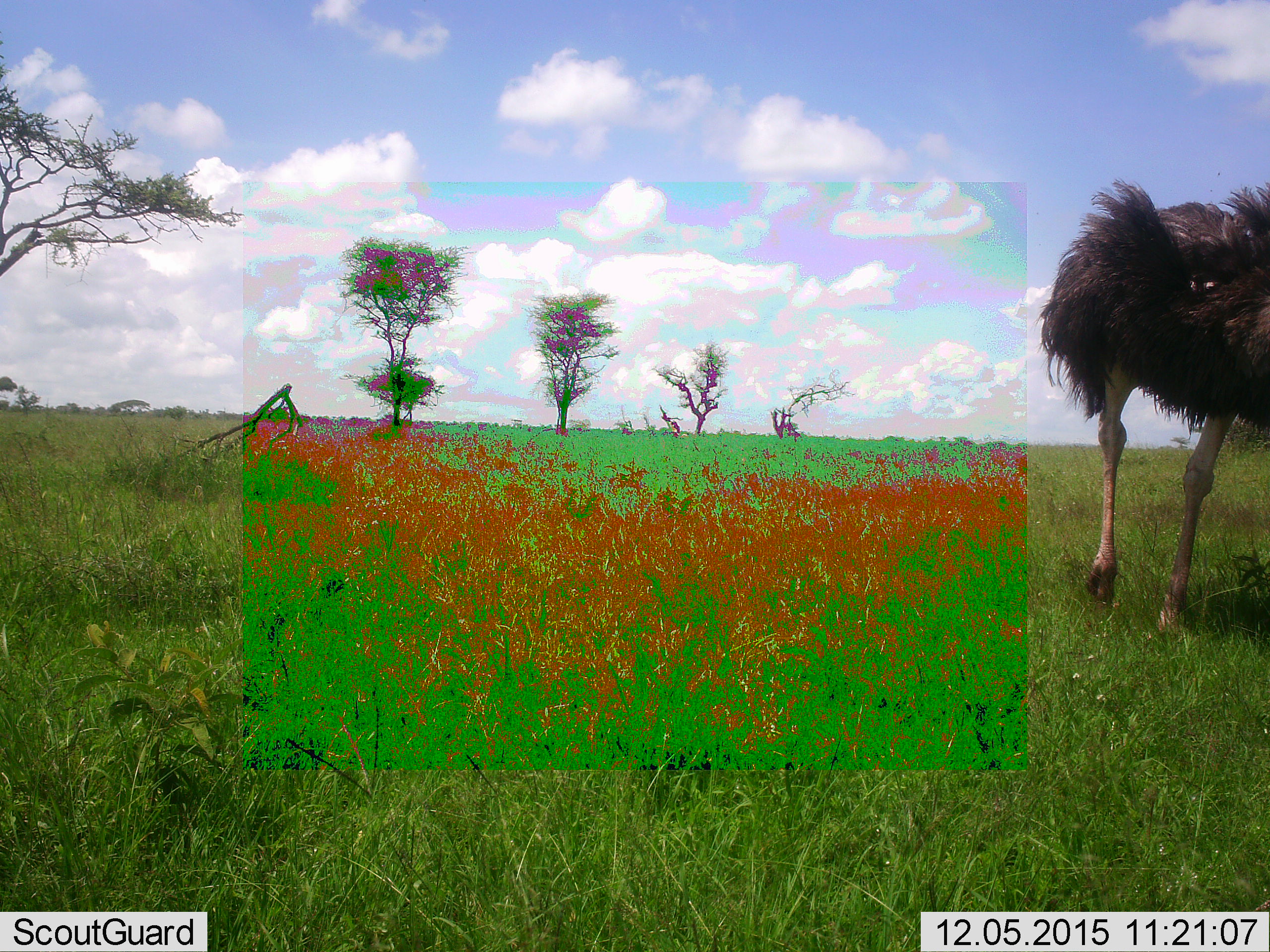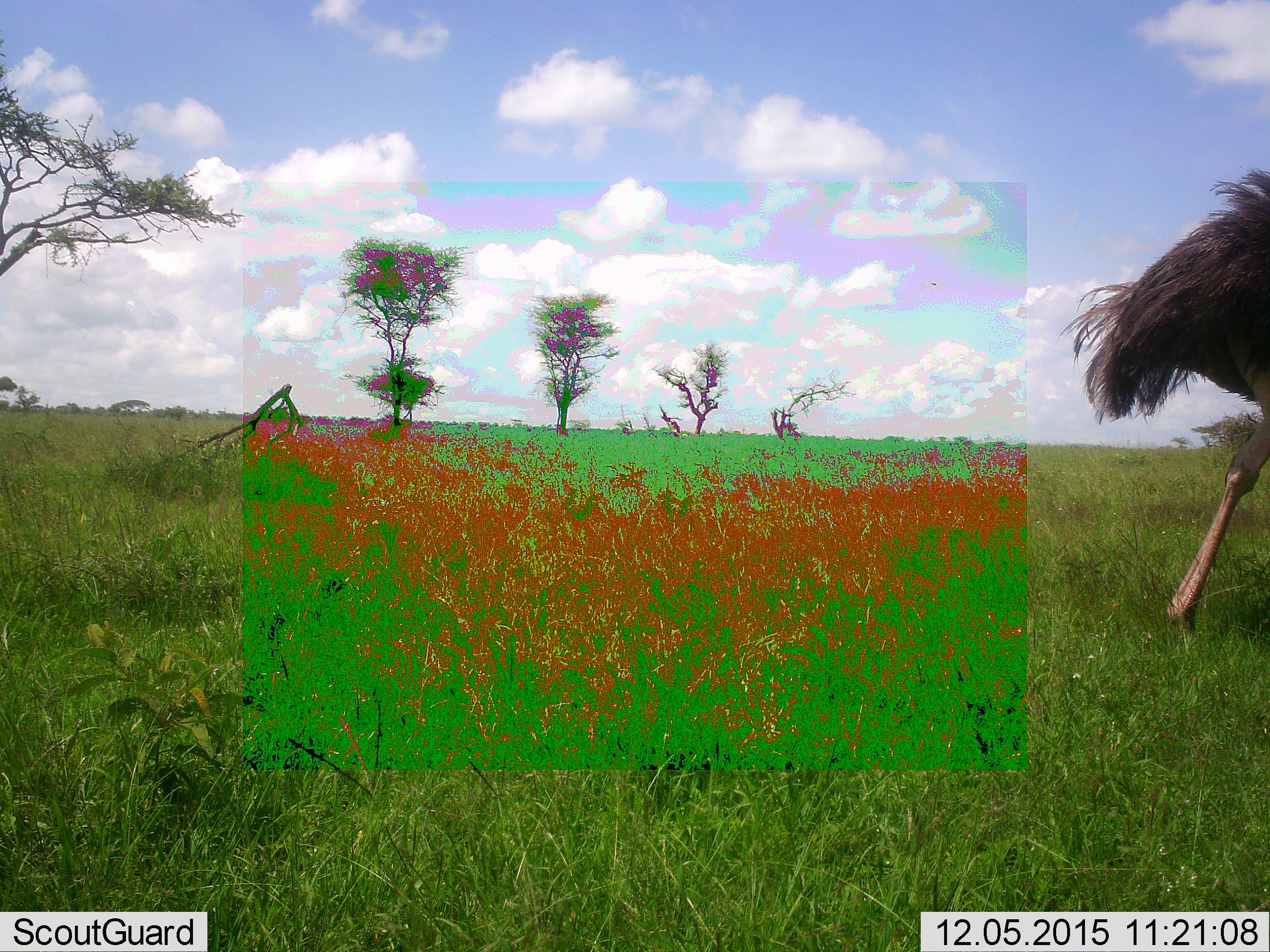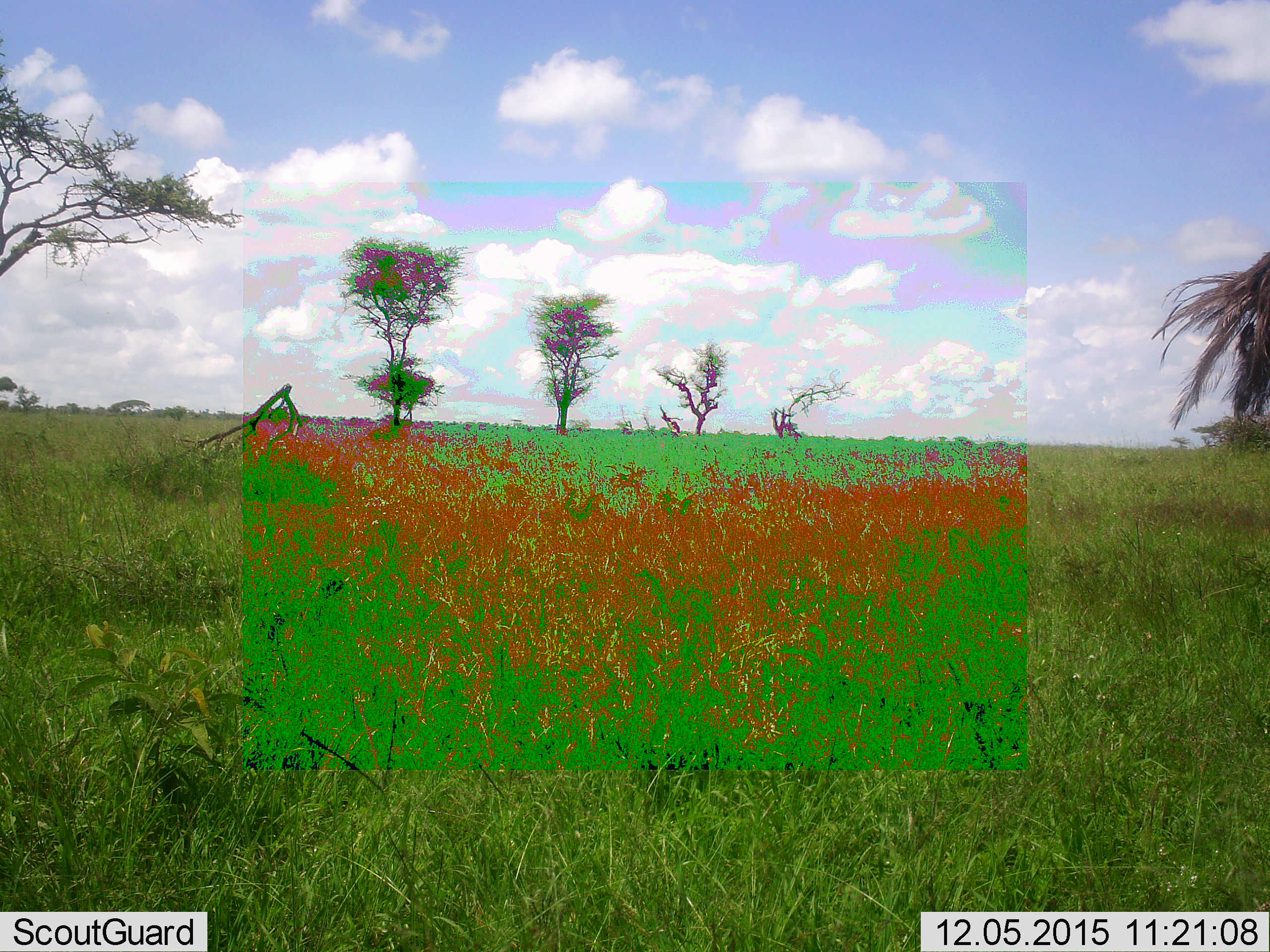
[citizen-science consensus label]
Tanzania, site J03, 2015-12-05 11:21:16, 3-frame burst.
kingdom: Animalia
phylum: Chordata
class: Aves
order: Struthioniformes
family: Struthionidae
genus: Struthio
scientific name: Struthio camelus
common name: ostrich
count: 1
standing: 0%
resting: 0%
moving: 100%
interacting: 0%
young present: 0%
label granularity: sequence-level